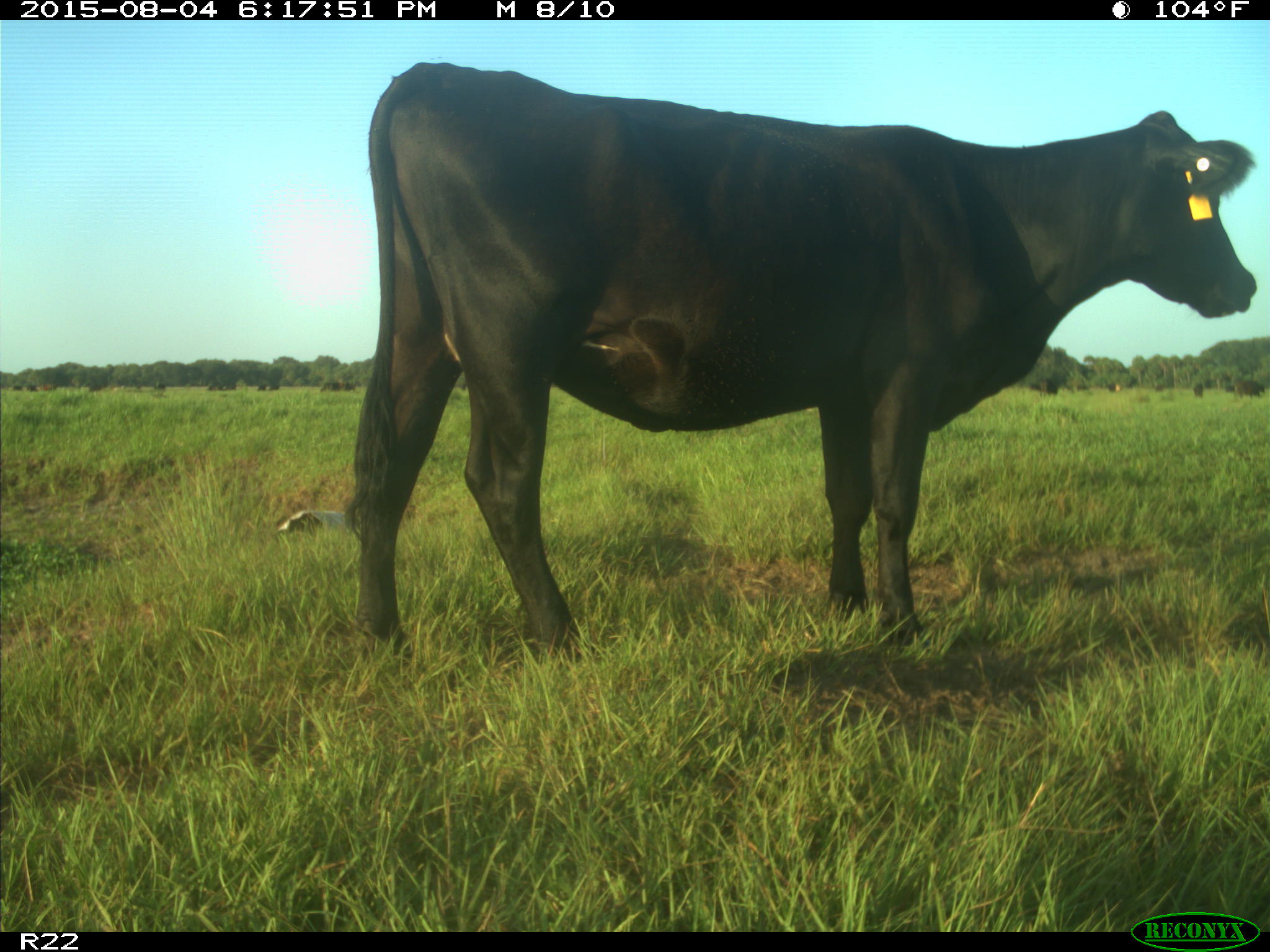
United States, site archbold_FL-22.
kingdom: Animalia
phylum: Chordata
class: Mammalia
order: Artiodactyla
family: Bovidae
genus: Bos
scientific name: Bos taurus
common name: domestic cow